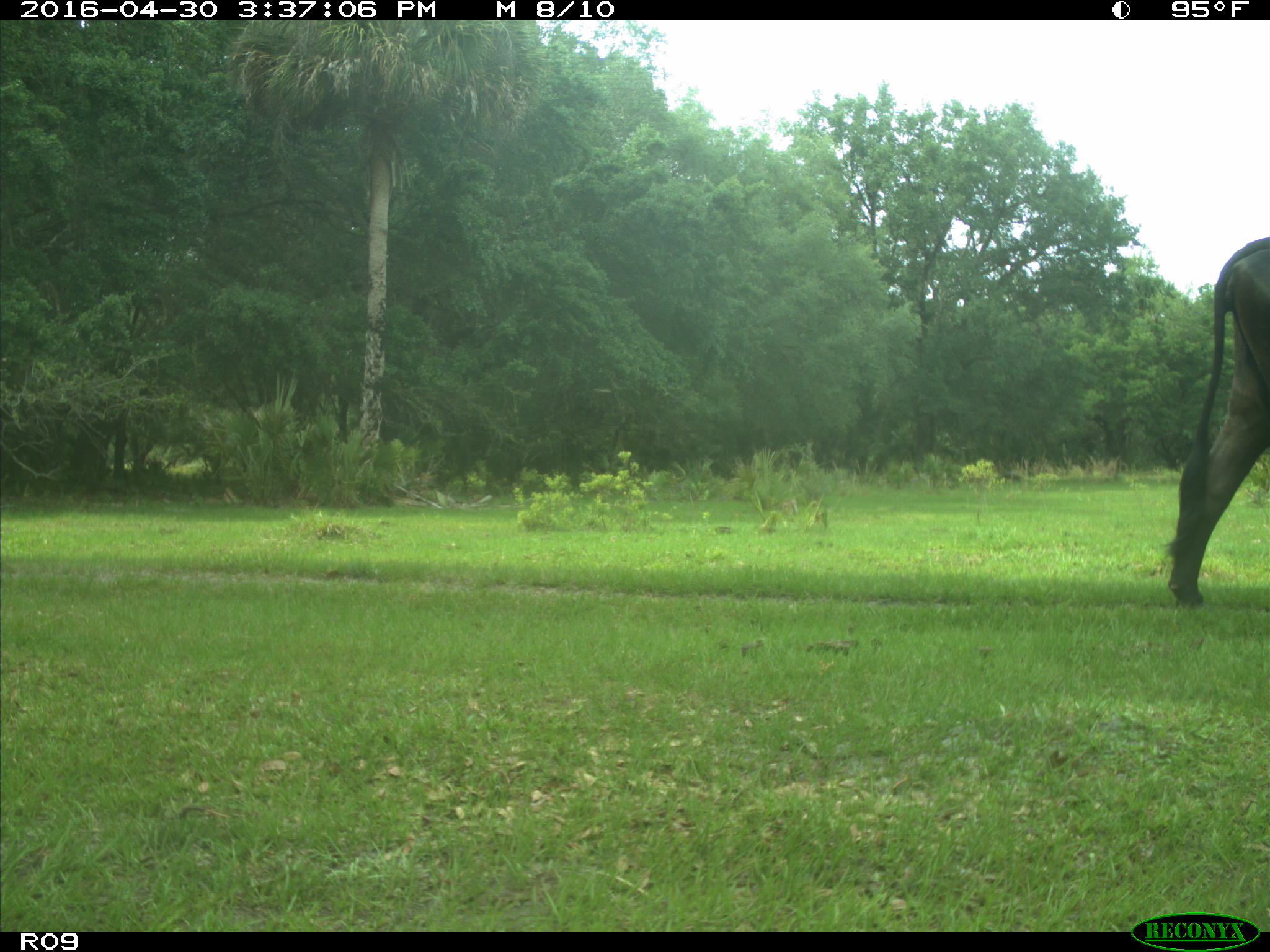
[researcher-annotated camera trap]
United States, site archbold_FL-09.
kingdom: Animalia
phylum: Chordata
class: Mammalia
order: Artiodactyla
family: Bovidae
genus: Bos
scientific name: Bos taurus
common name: domestic cow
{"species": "Bos taurus (domestic cow)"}